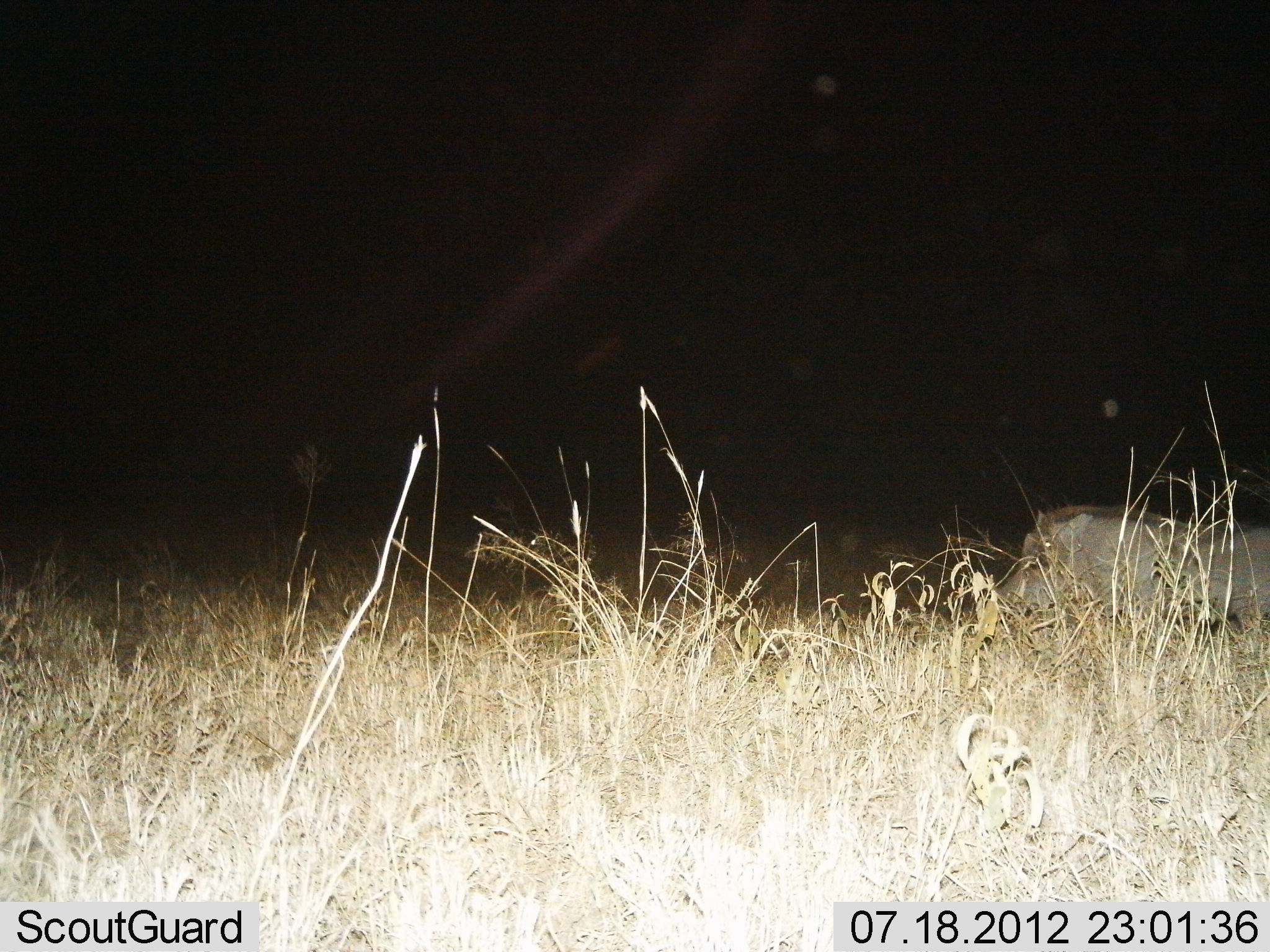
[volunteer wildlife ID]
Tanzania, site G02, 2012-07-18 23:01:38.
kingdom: Animalia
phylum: Chordata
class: Mammalia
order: Artiodactyla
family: Suidae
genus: Phacochoerus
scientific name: Phacochoerus africanus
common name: warthog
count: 1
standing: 70%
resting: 10%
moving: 20%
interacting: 0%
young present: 0%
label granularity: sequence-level